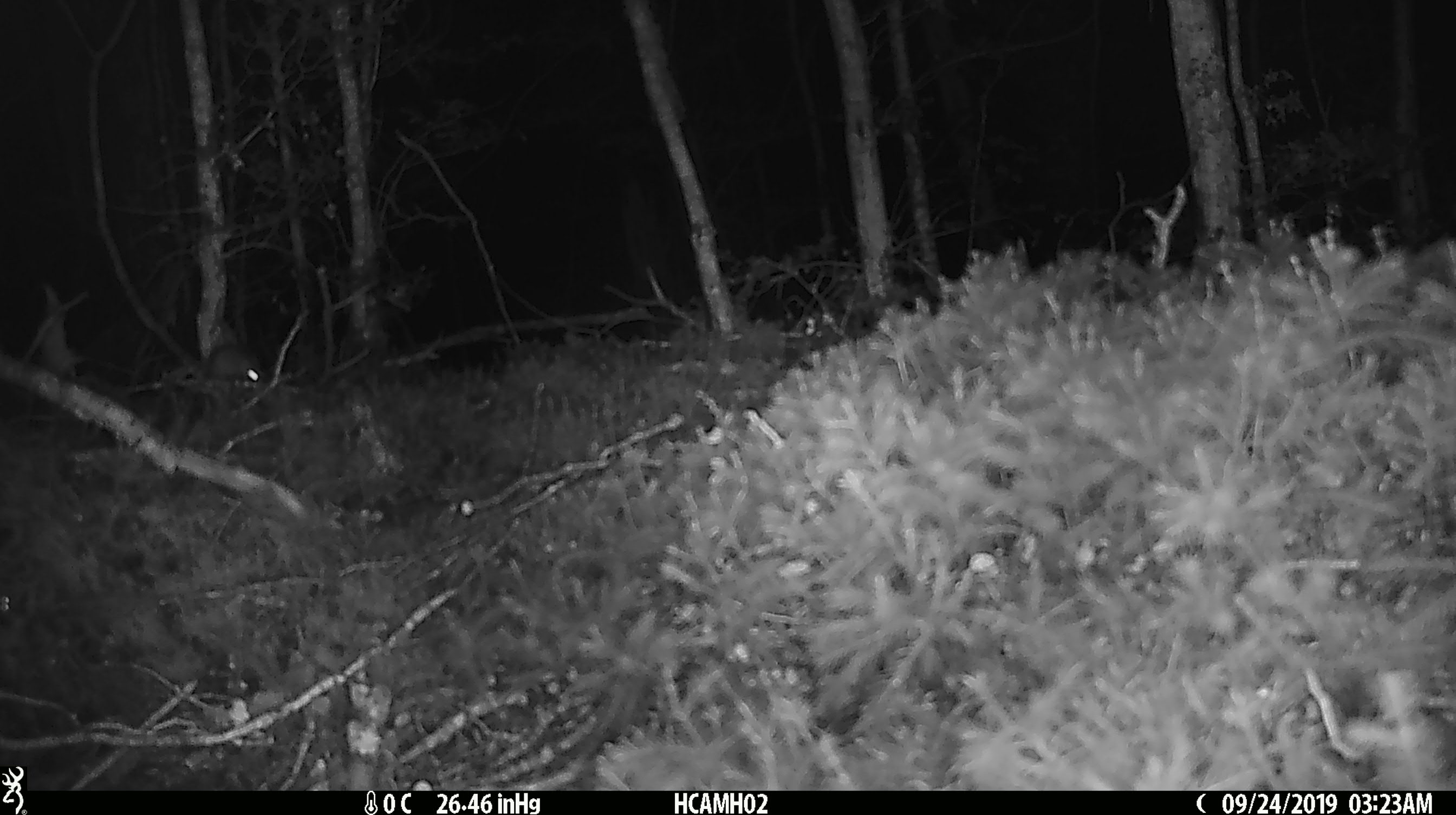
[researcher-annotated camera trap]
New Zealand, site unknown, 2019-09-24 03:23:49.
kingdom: Animalia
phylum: Chordata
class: Mammalia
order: Rodentia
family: Muridae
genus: Mus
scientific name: Mus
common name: mouse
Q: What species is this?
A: Mouse (Mus).